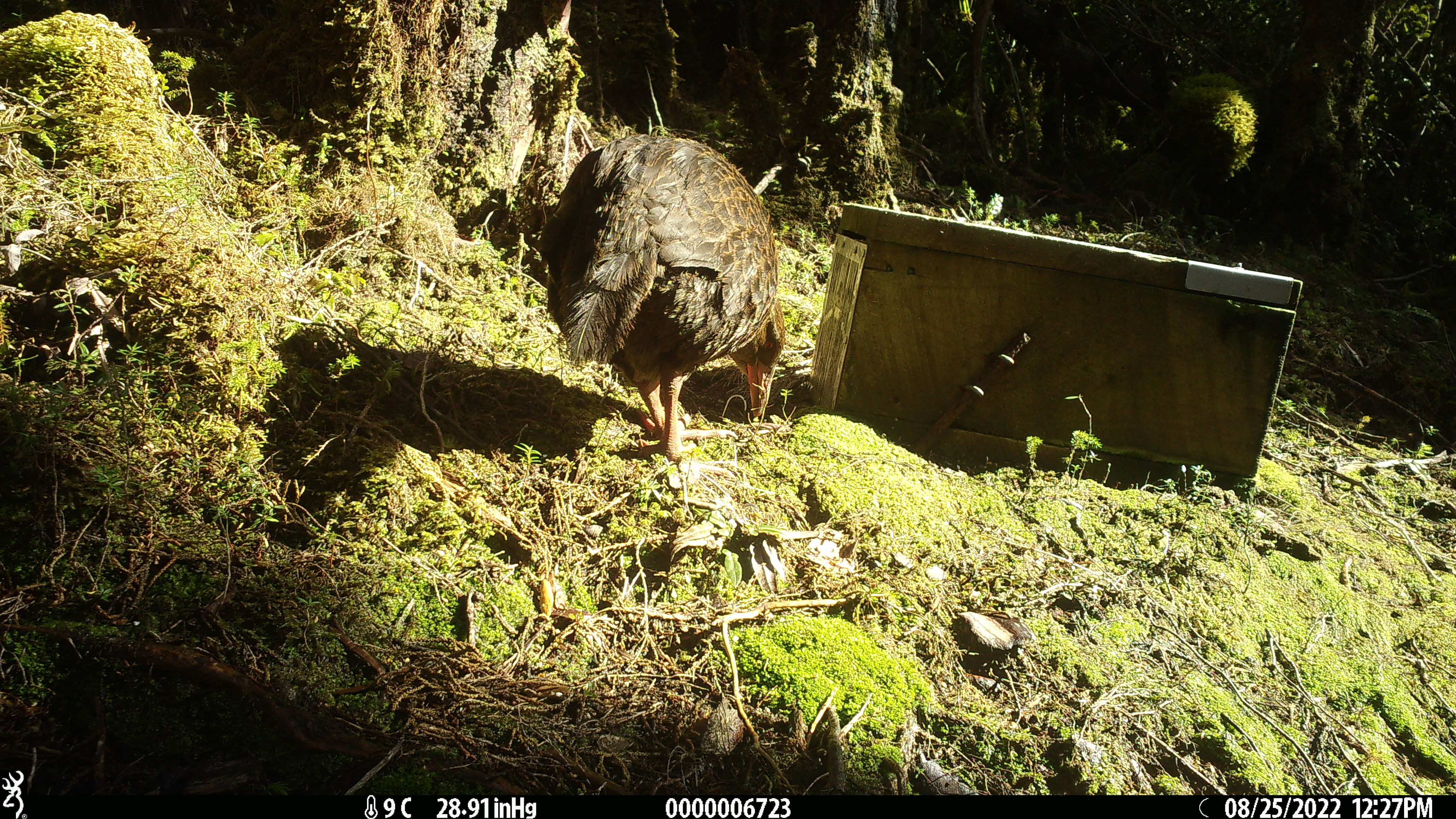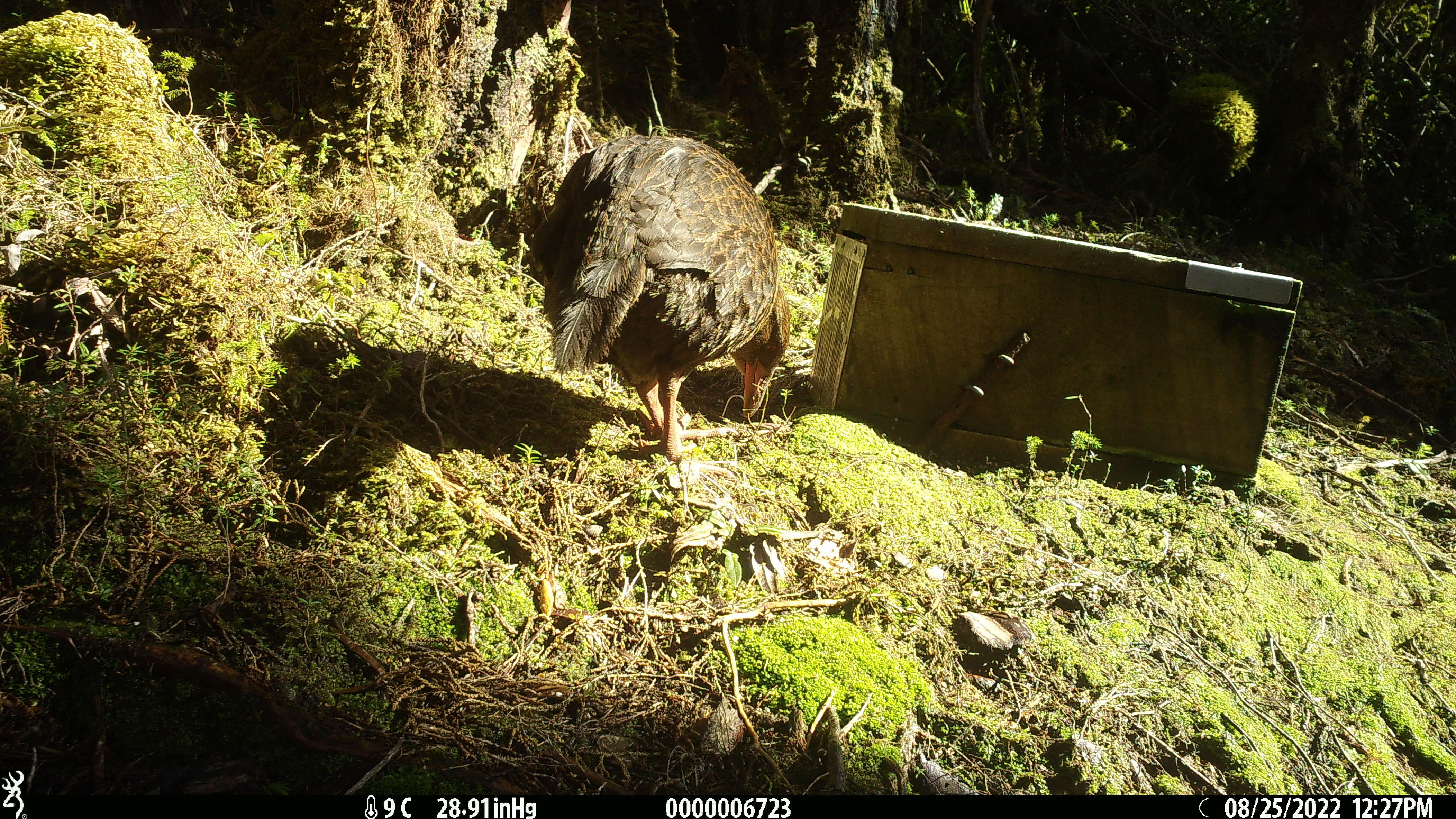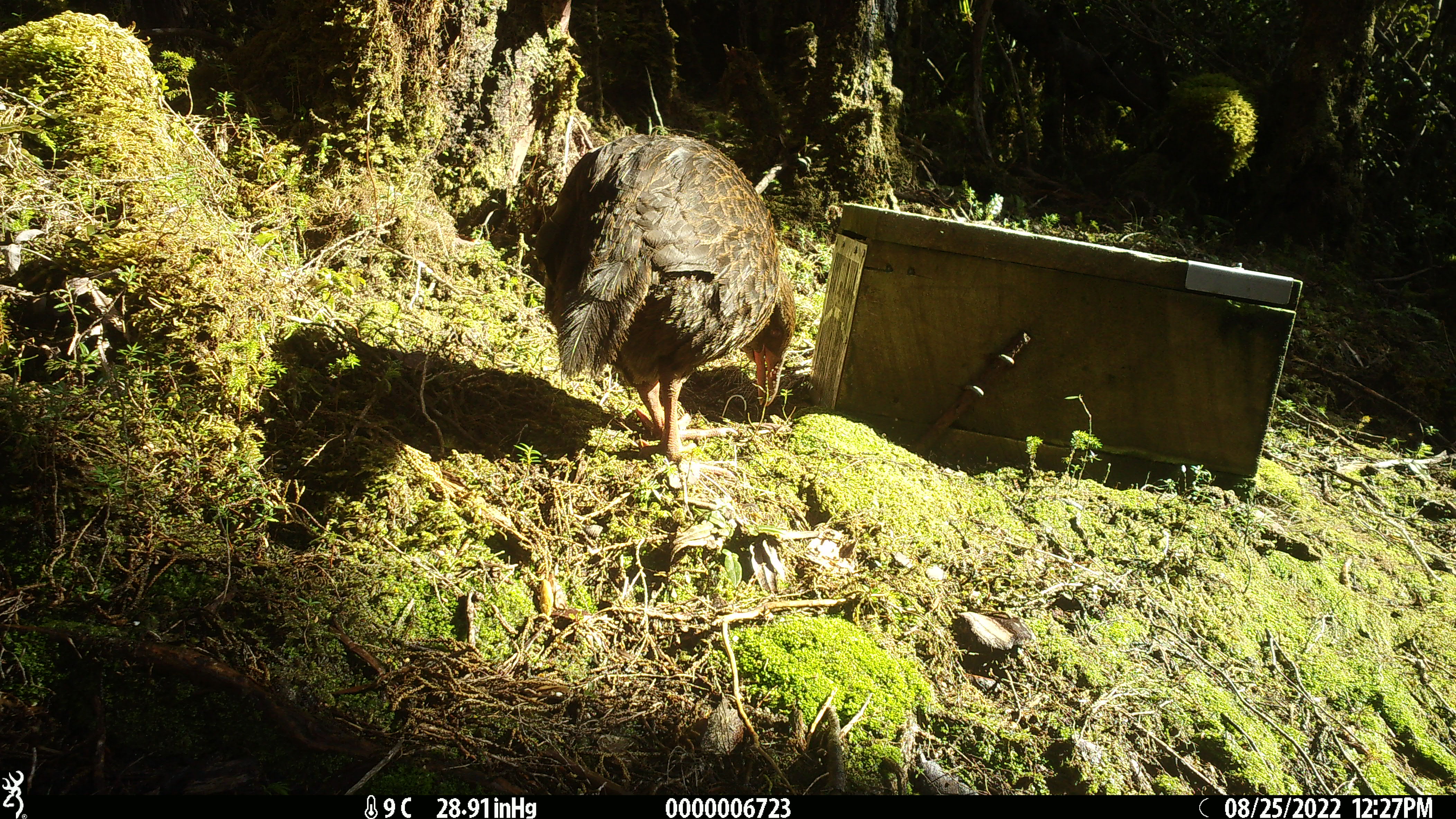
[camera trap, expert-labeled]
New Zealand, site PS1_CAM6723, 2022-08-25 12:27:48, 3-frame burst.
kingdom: Animalia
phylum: Chordata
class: Aves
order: Gruiformes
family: Rallidae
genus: Gallirallus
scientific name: Gallirallus australis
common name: weka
Weka (Gallirallus australis).